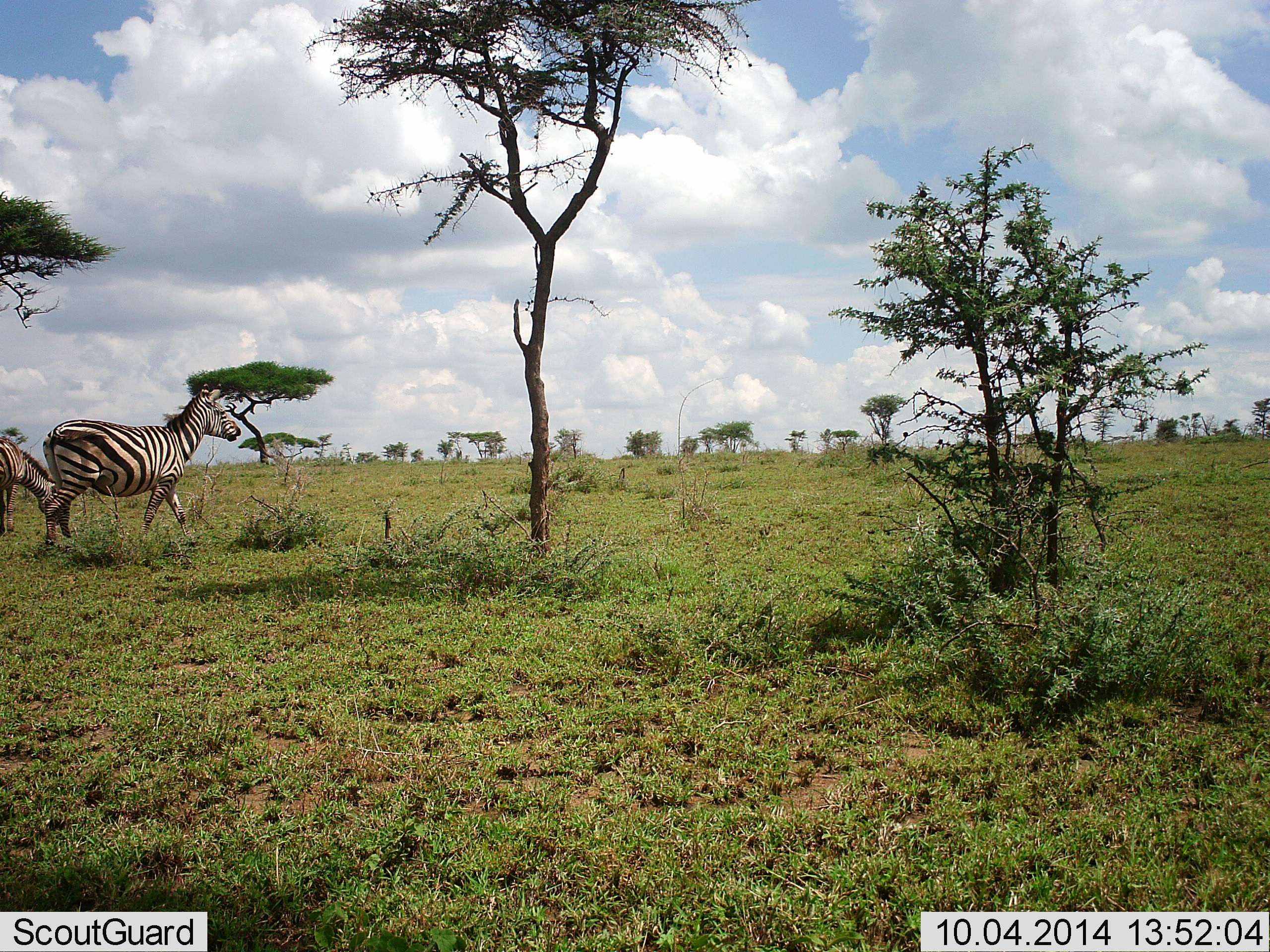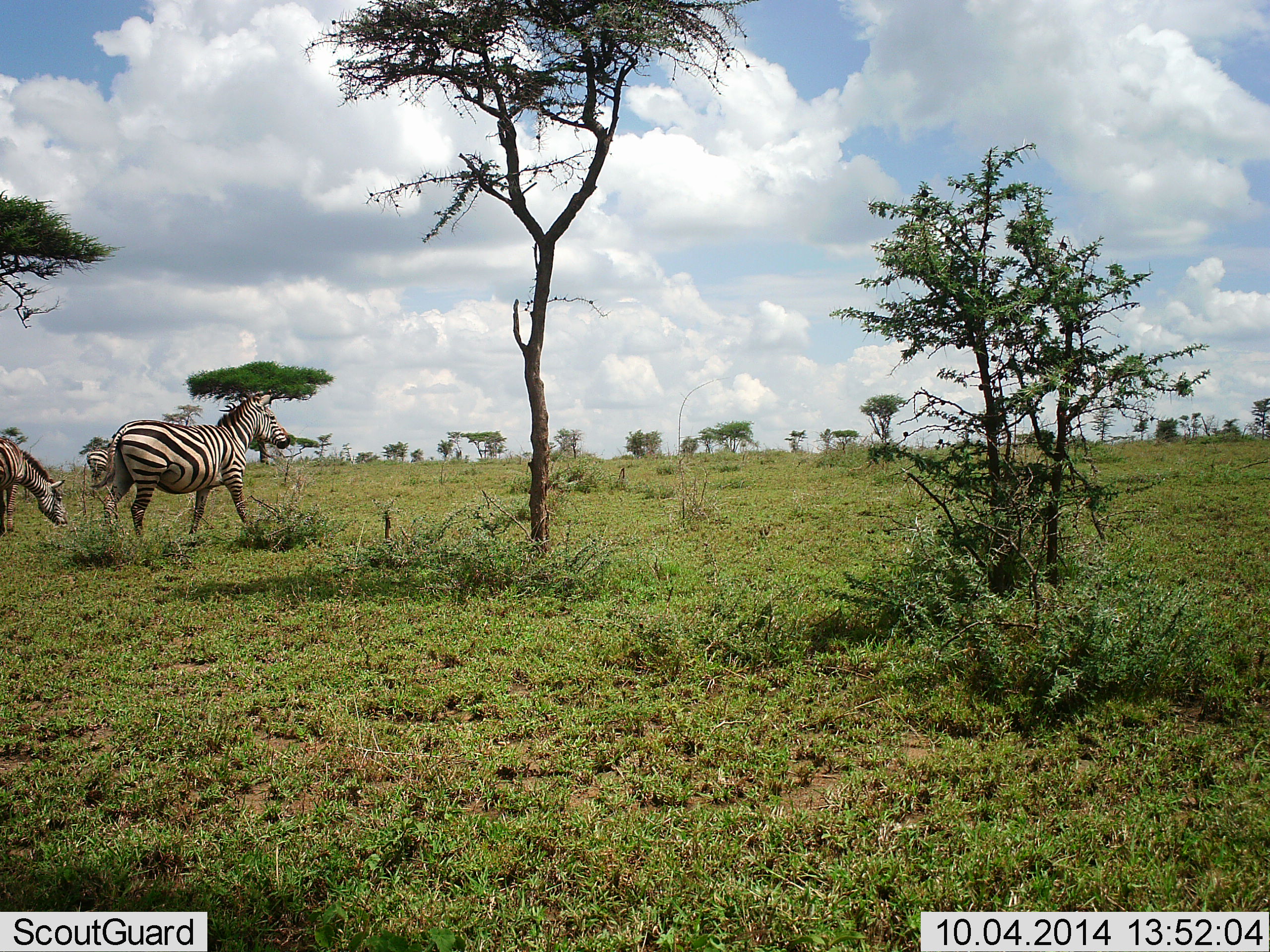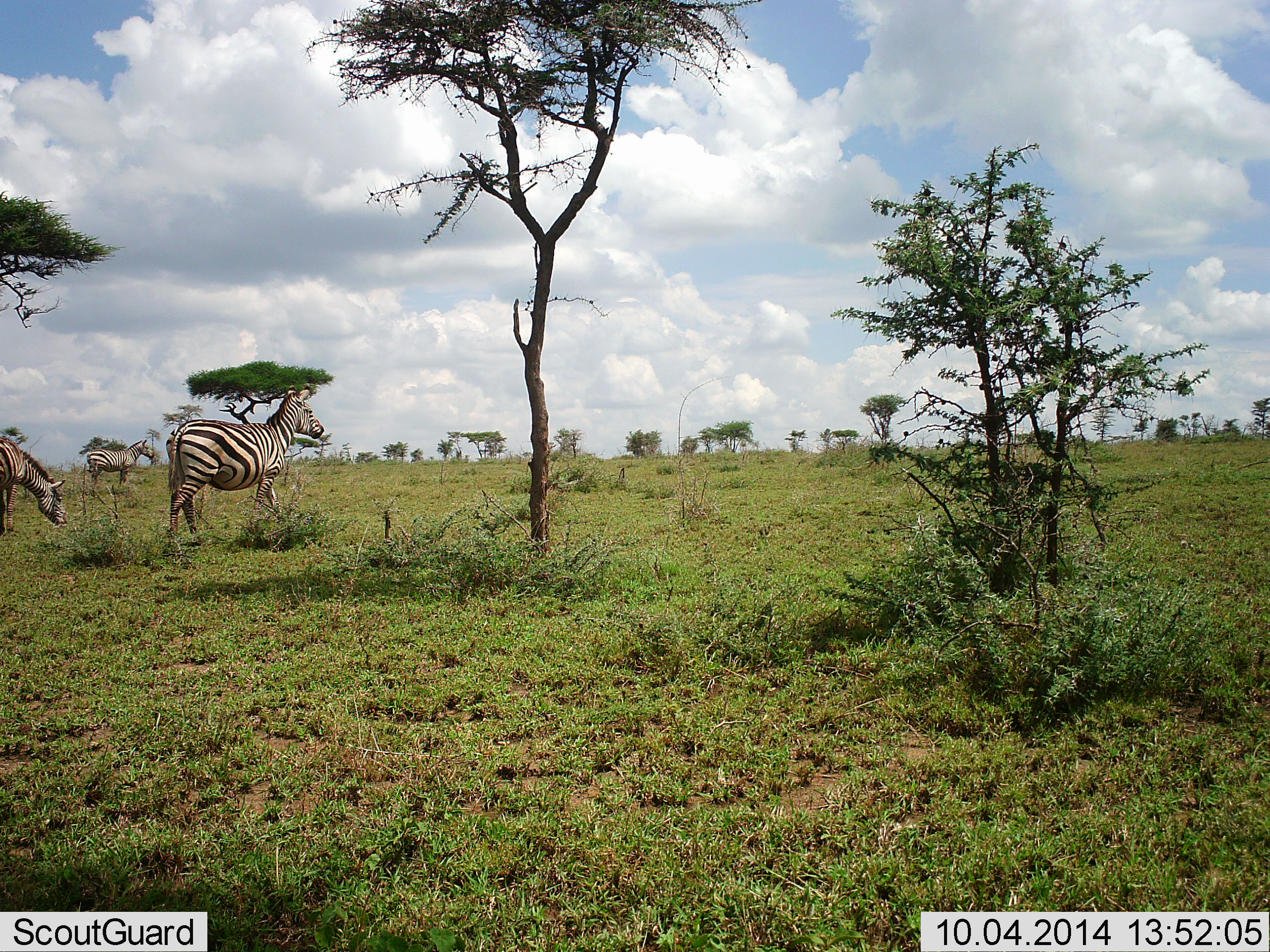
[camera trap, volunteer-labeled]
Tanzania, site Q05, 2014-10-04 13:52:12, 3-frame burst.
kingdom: Animalia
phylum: Chordata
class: Mammalia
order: Perissodactyla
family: Equidae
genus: Equus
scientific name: Equus quagga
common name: plains zebra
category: zebra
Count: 3.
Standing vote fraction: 80%.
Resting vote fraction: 0%.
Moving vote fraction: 90%.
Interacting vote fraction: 0%.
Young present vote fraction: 0%.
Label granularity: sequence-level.